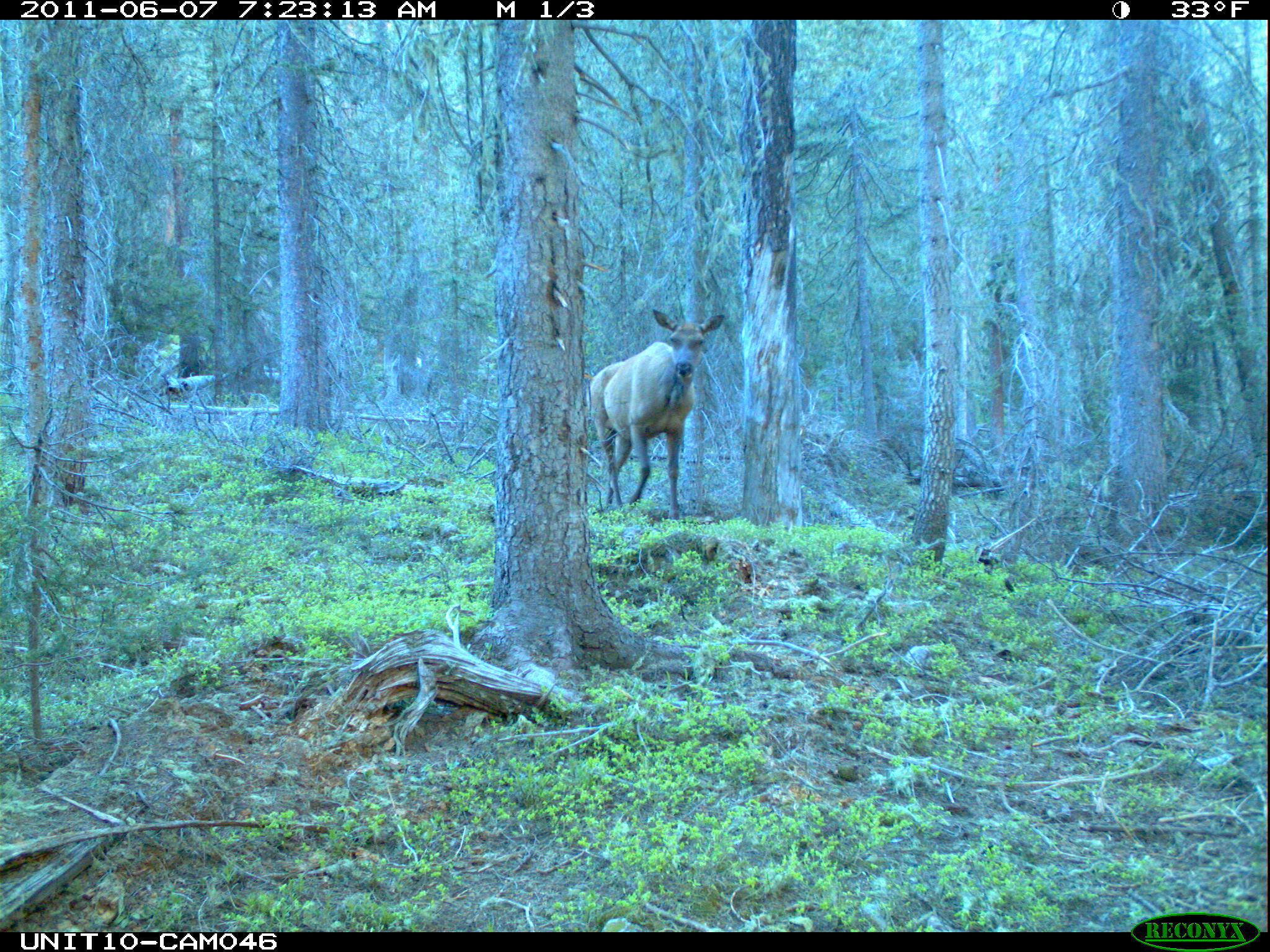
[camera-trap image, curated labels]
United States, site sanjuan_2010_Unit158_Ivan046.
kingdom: Animalia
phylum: Chordata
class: Mammalia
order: Artiodactyla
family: Cervidae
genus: Cervus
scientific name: Cervus elaphus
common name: red deer